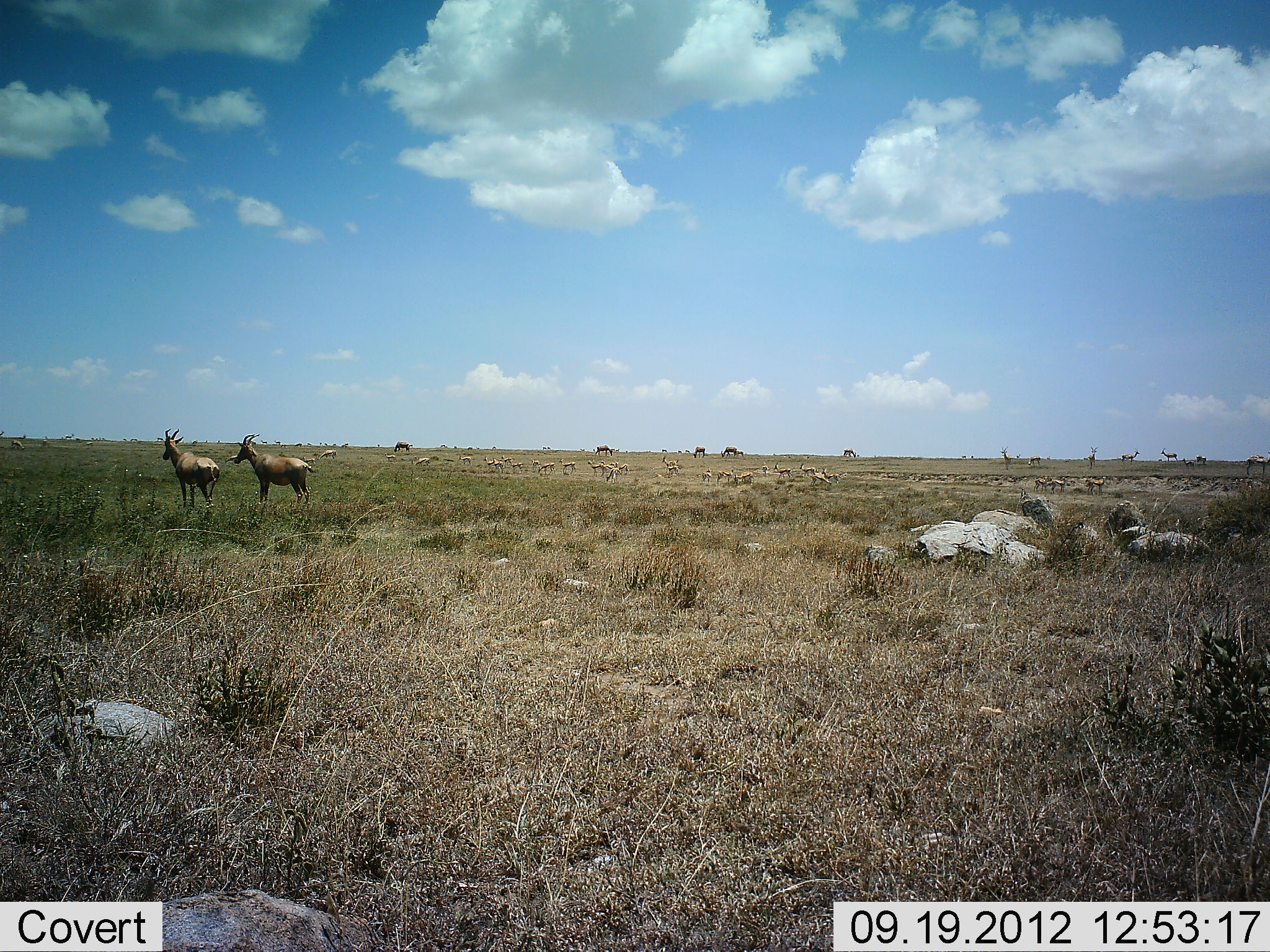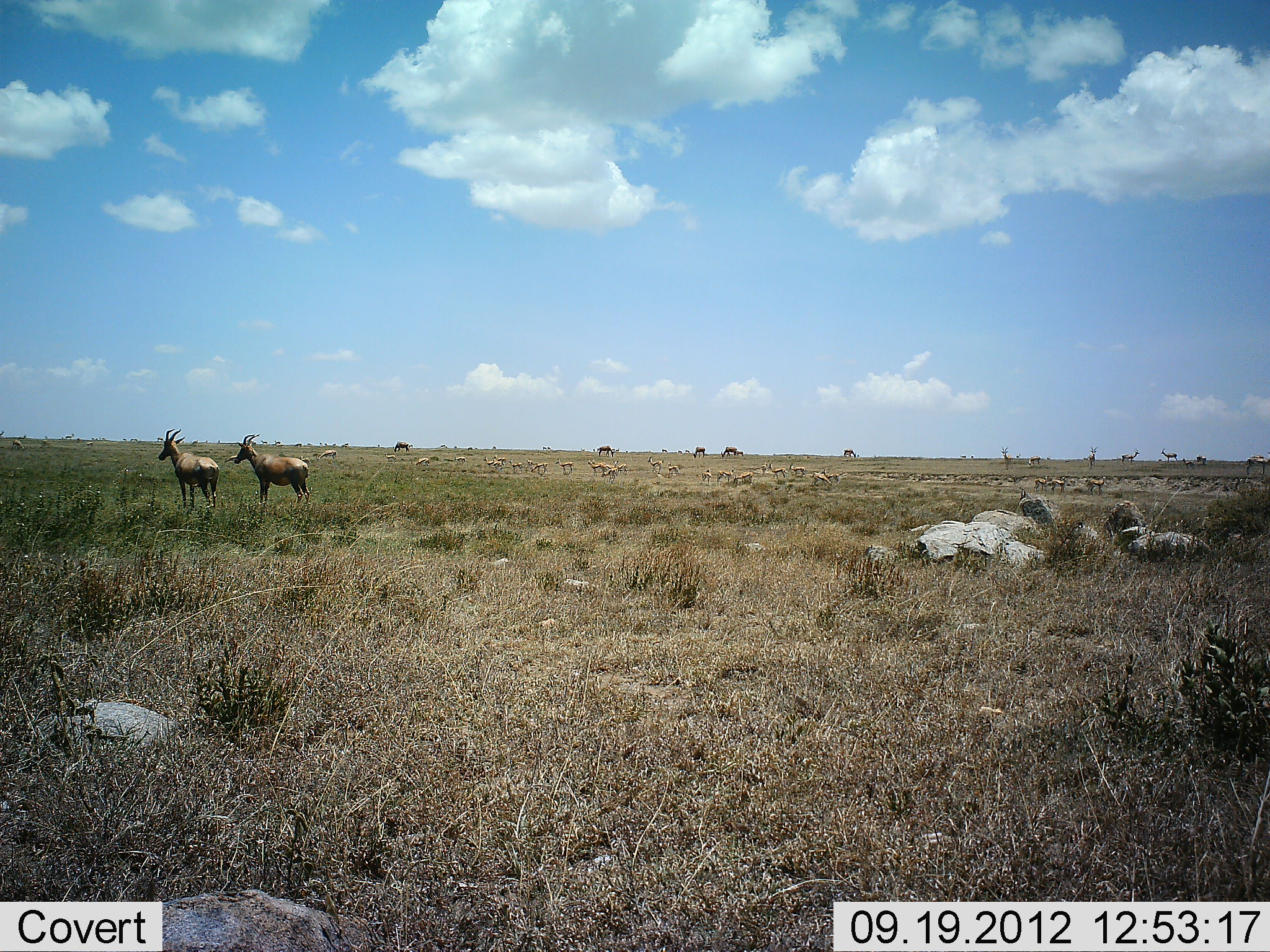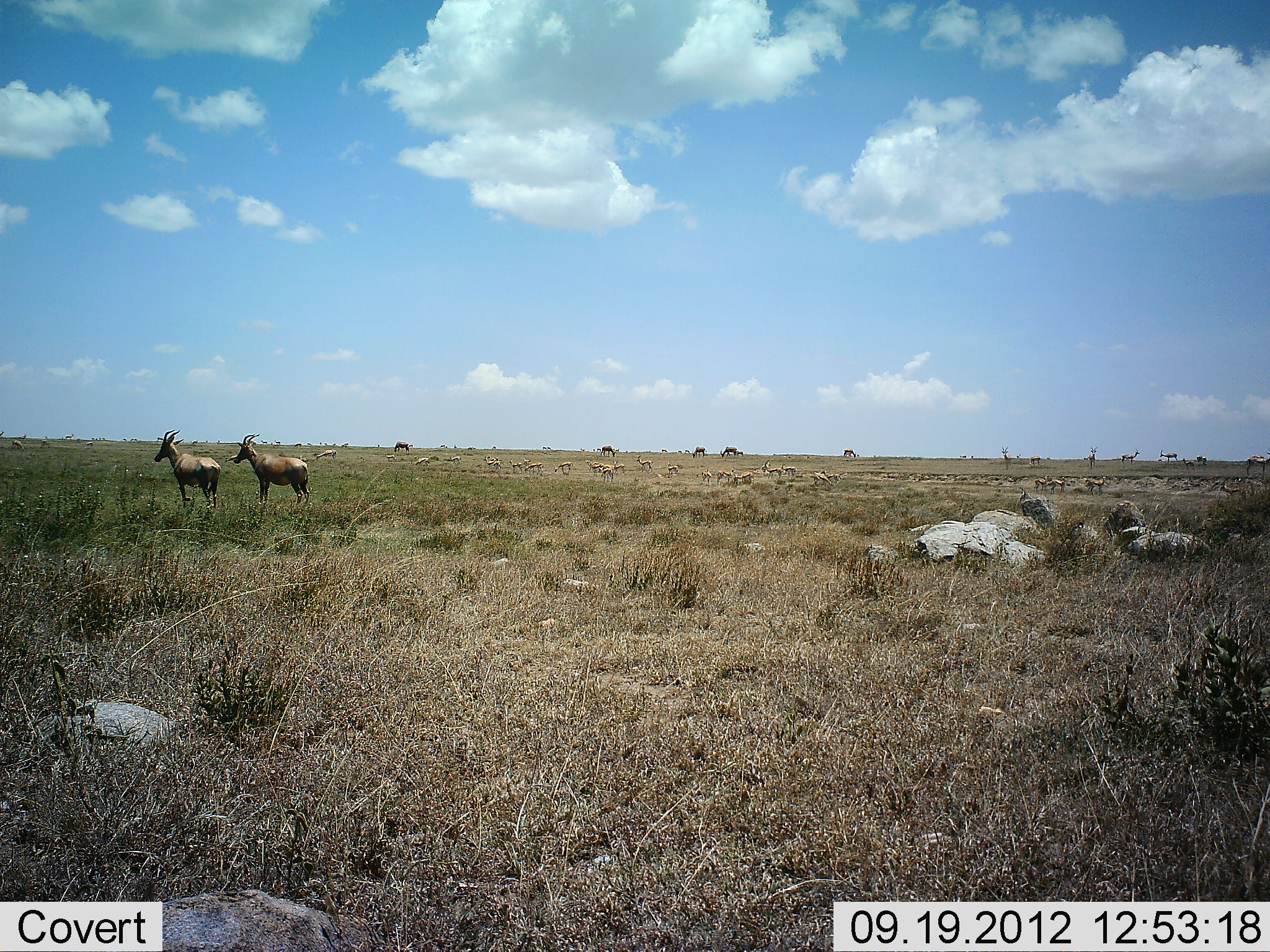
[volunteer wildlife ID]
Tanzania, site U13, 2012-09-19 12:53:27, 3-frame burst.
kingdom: Animalia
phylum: Chordata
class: Mammalia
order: Artiodactyla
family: Bovidae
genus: Damaliscus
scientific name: Damaliscus lunatus jimela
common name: topi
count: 2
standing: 100%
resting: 0%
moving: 7%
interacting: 0%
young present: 0%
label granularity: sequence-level